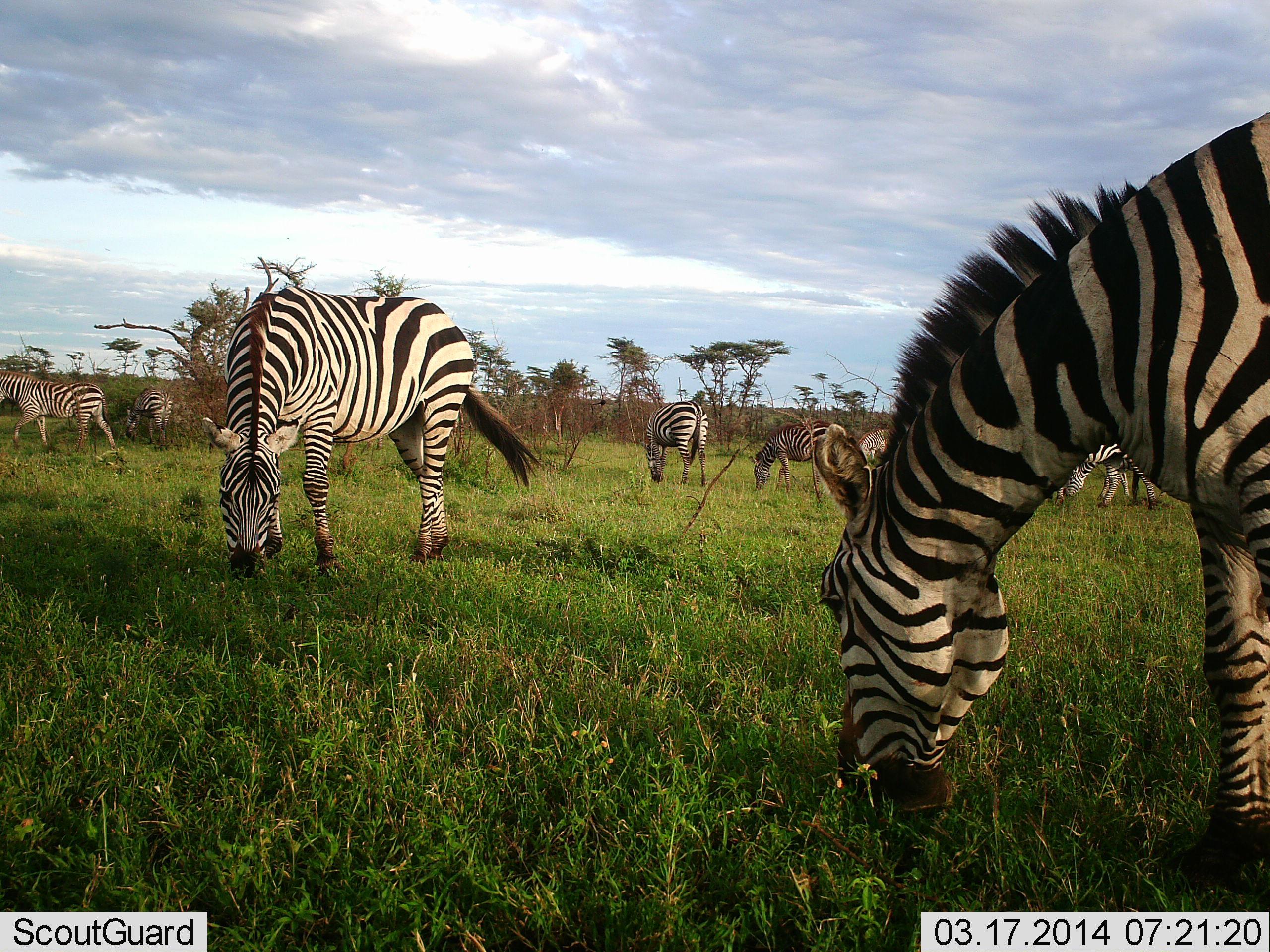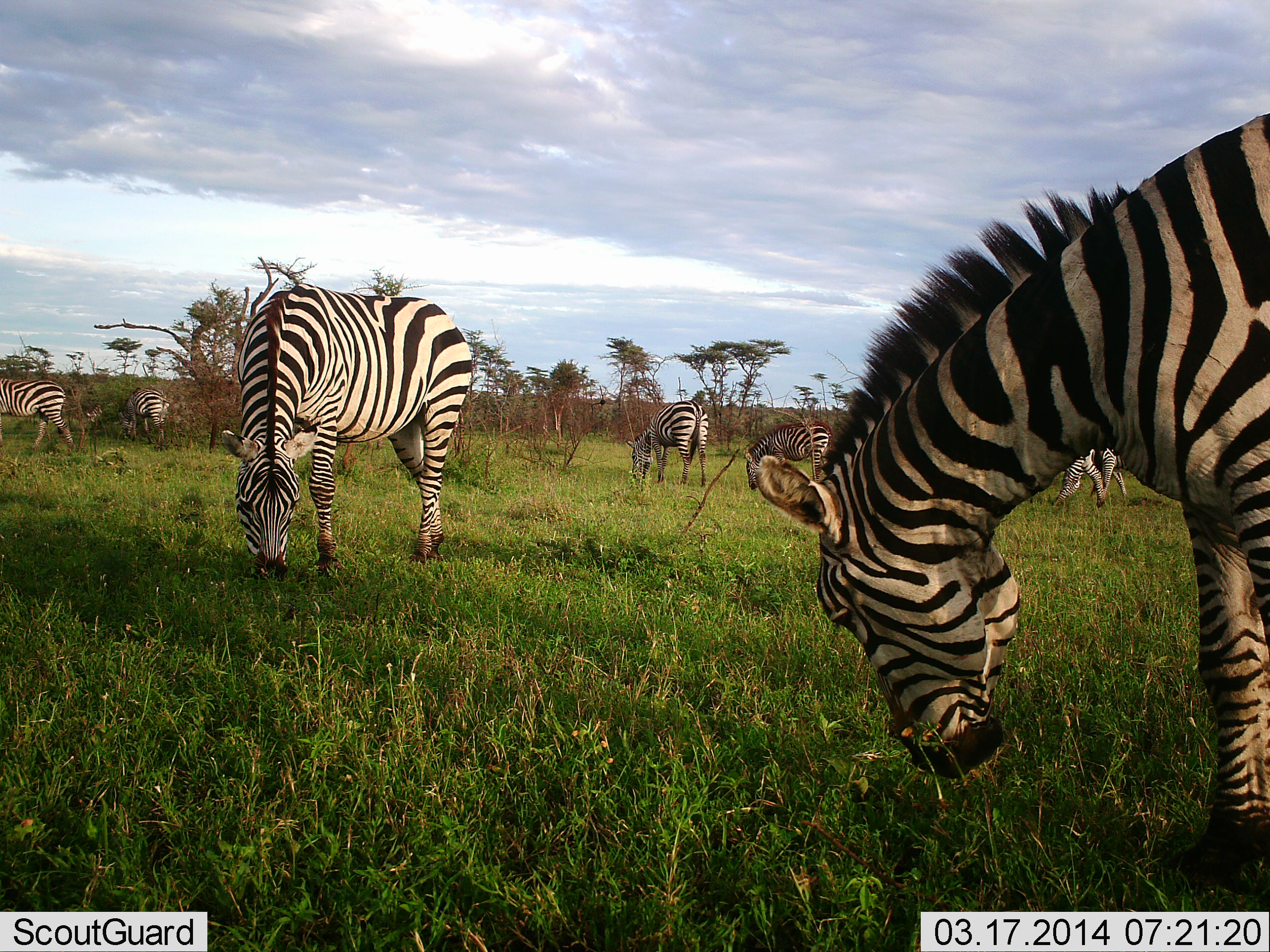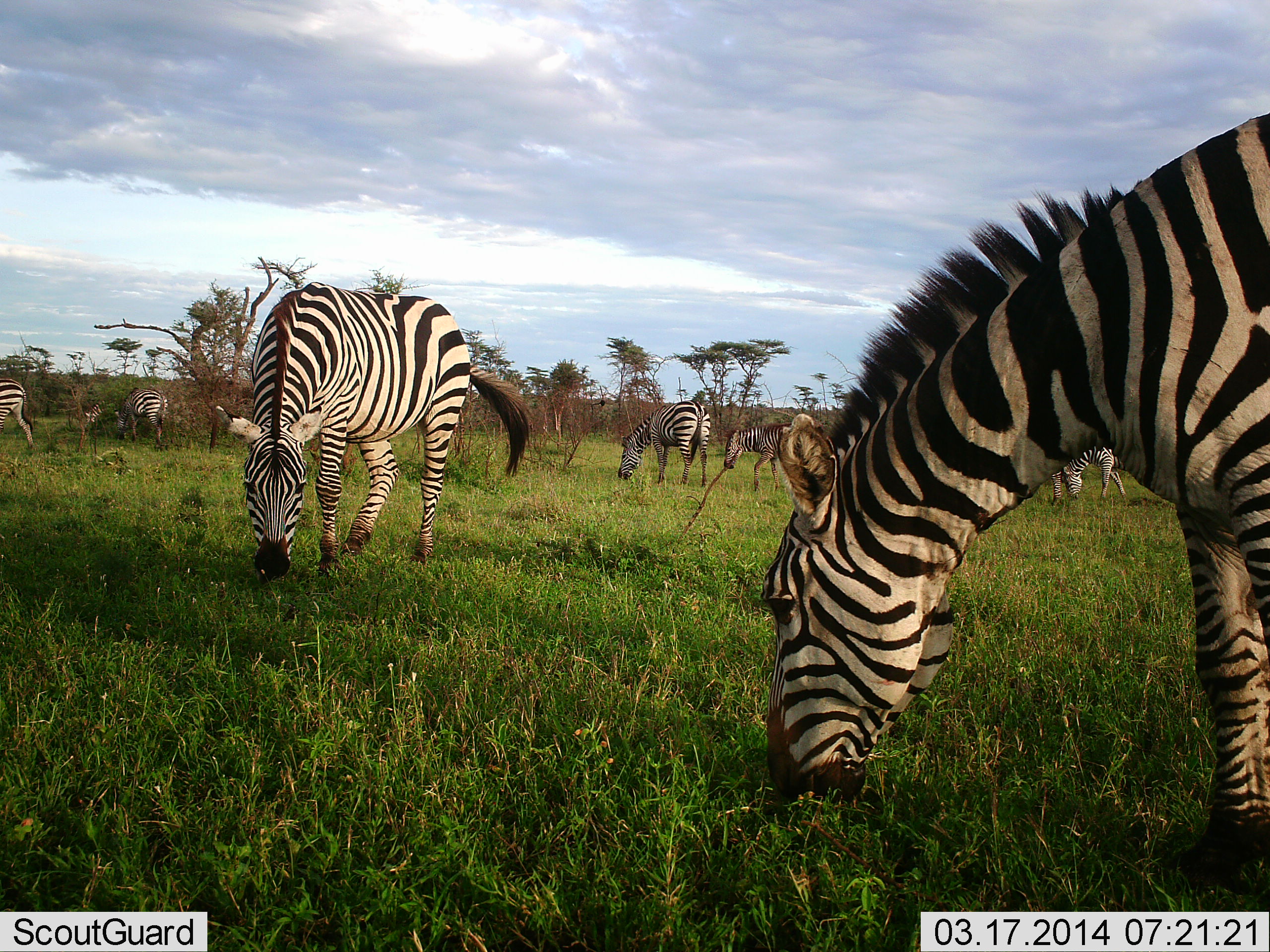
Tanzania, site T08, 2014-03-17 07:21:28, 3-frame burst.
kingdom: Animalia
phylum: Chordata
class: Mammalia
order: Perissodactyla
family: Equidae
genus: Equus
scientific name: Equus quagga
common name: plains zebra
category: zebra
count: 7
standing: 10%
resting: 0%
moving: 30%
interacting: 0%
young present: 0%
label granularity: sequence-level